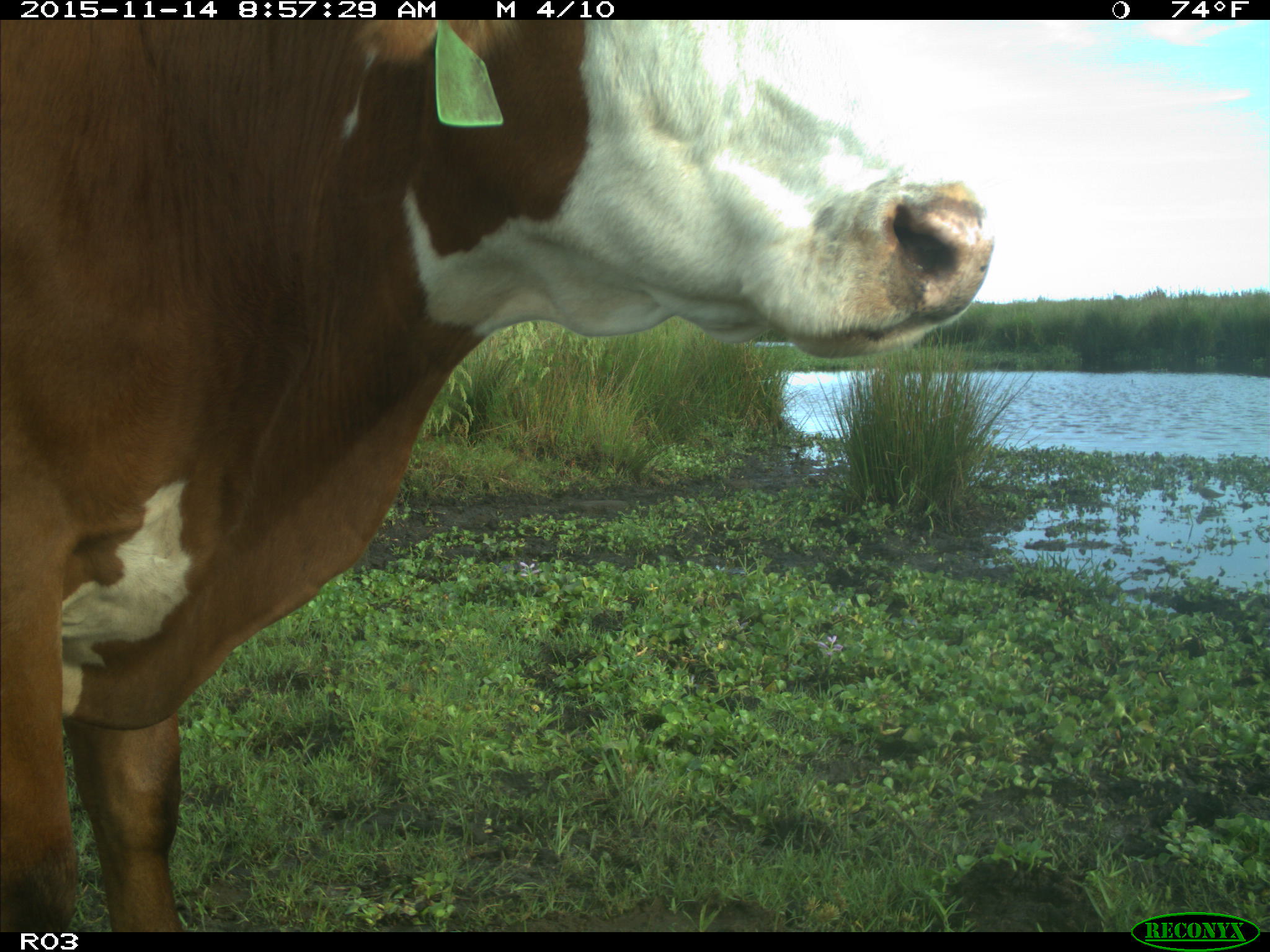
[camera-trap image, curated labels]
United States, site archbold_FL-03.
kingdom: Animalia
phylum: Chordata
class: Mammalia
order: Artiodactyla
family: Bovidae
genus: Bos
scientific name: Bos taurus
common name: domestic cow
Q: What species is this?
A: Bos taurus (domestic cow).